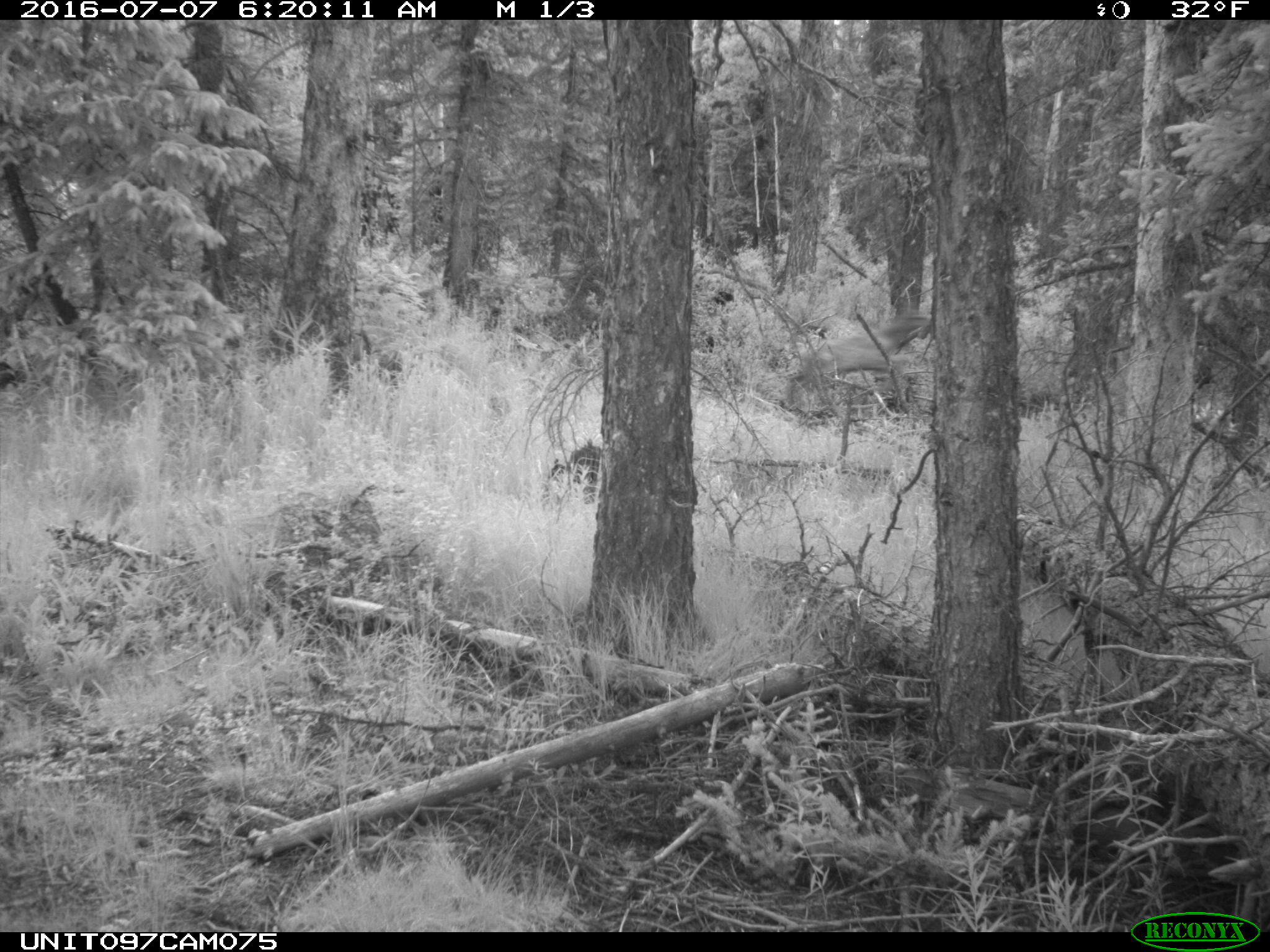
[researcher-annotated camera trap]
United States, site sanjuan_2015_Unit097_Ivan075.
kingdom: Animalia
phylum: Chordata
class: Mammalia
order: Artiodactyla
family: Cervidae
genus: Odocoileus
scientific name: Odocoileus hemionus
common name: mule deer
Odocoileus hemionus (mule deer).